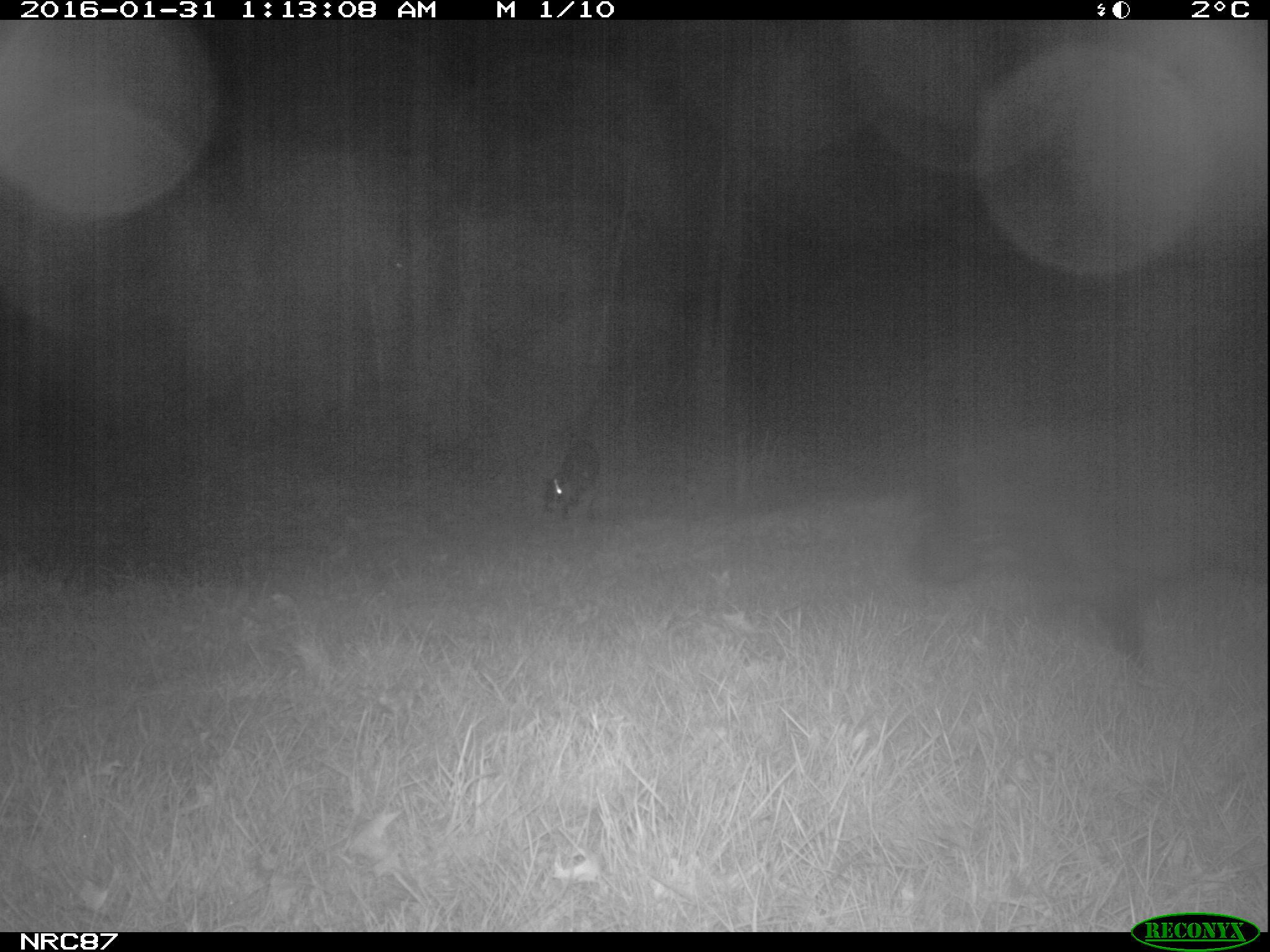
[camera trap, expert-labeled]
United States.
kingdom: Animalia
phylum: Chordata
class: Mammalia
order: Carnivora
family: Canidae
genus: Canis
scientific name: Canis familiaris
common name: domestic dog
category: Dog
Dog (domestic dog) (Canis familiaris).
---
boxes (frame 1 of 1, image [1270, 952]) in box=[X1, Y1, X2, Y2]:
Dog: box=[531, 442, 596, 535]